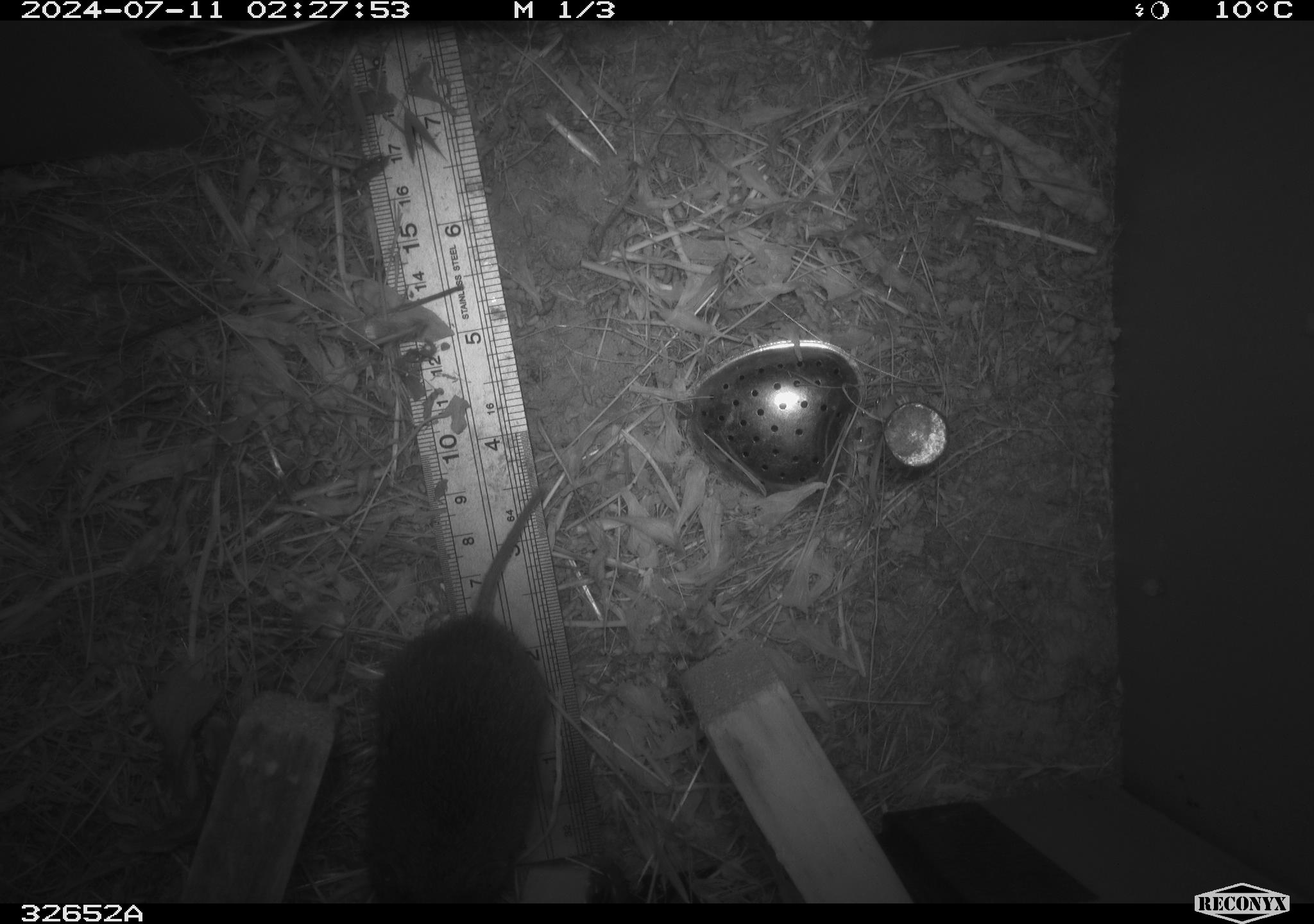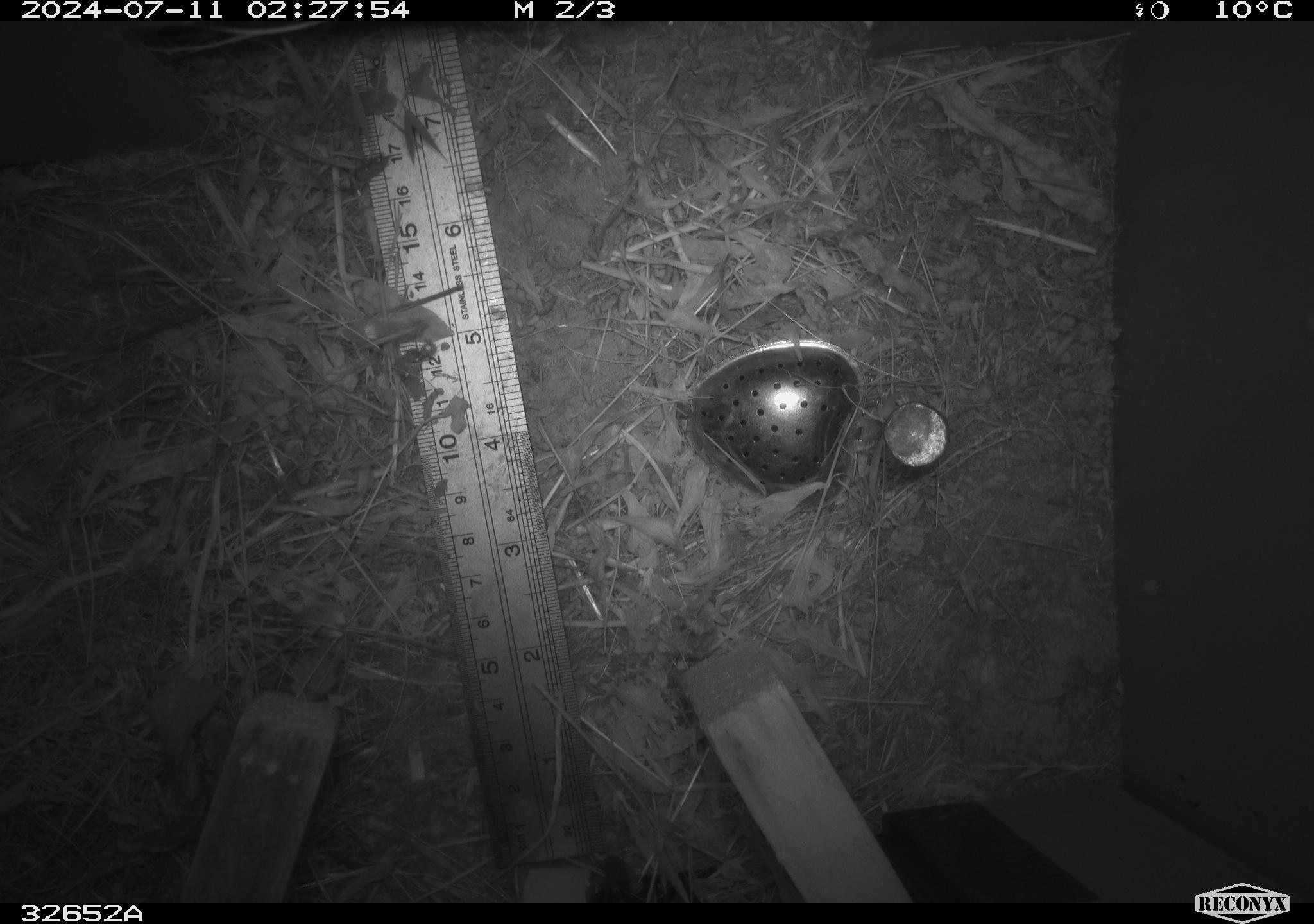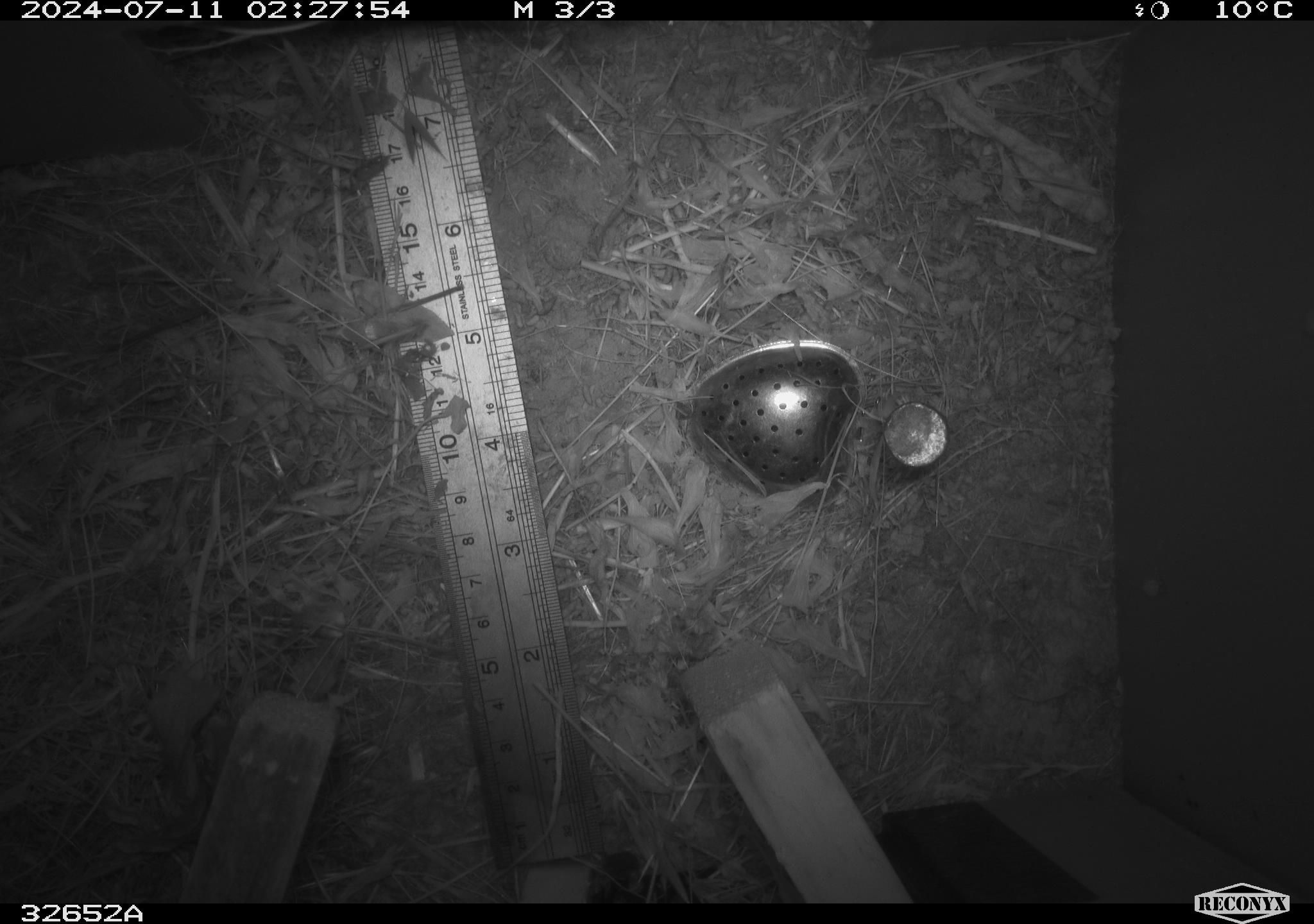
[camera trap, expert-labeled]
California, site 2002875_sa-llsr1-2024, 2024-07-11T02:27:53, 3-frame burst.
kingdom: Animalia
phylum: Chordata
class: Mammalia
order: Rodentia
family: Cricetidae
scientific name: Arvicolinae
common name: voles, lemmings, and muskrats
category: arvicolinae subfamily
Arvicolinae subfamily (voles, lemmings, and muskrats) (Arvicolinae).